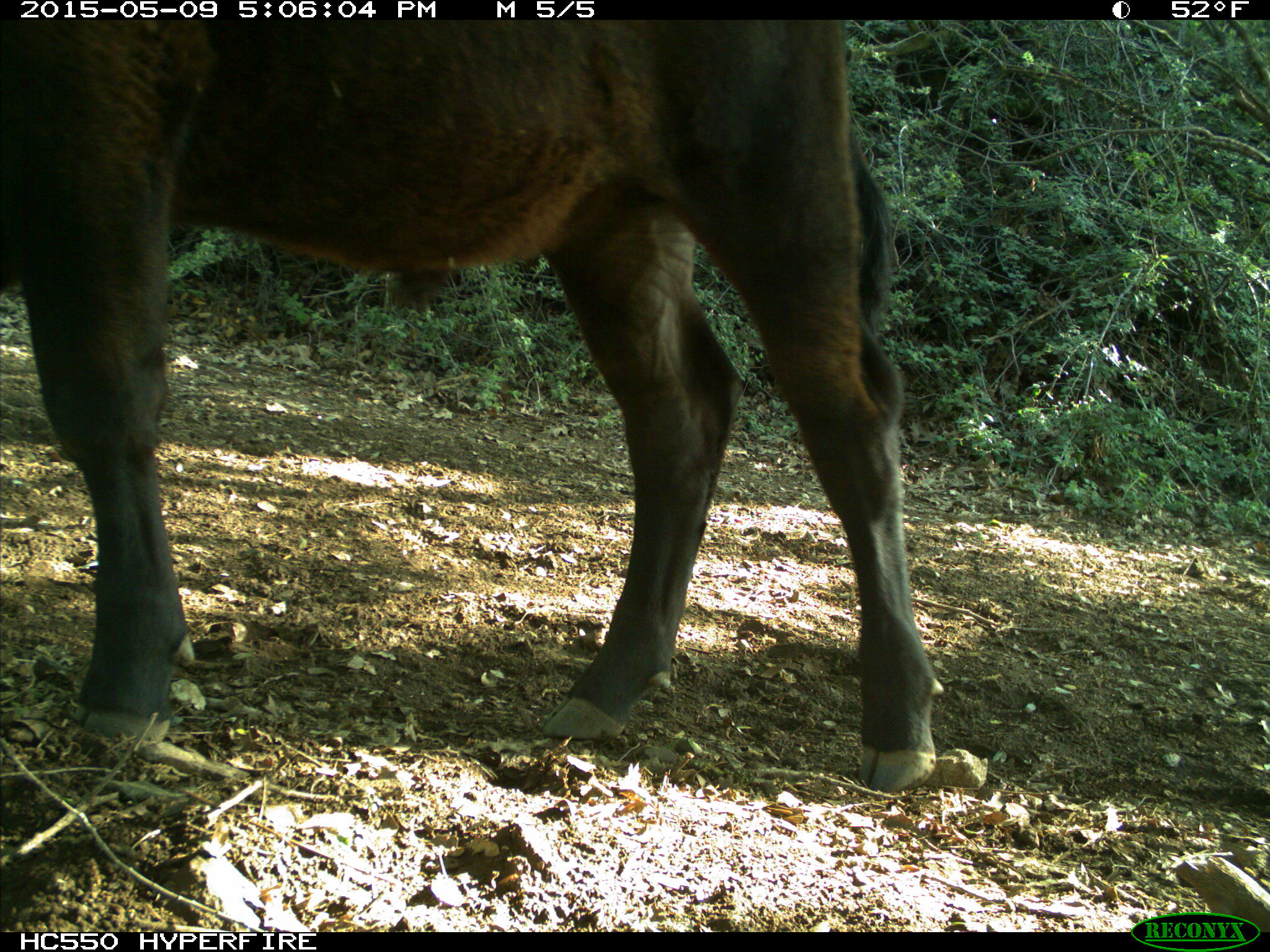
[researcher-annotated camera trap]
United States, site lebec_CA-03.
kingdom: Animalia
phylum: Chordata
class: Mammalia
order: Artiodactyla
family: Bovidae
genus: Bos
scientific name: Bos taurus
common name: domestic cow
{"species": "Bos taurus (domestic cow)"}